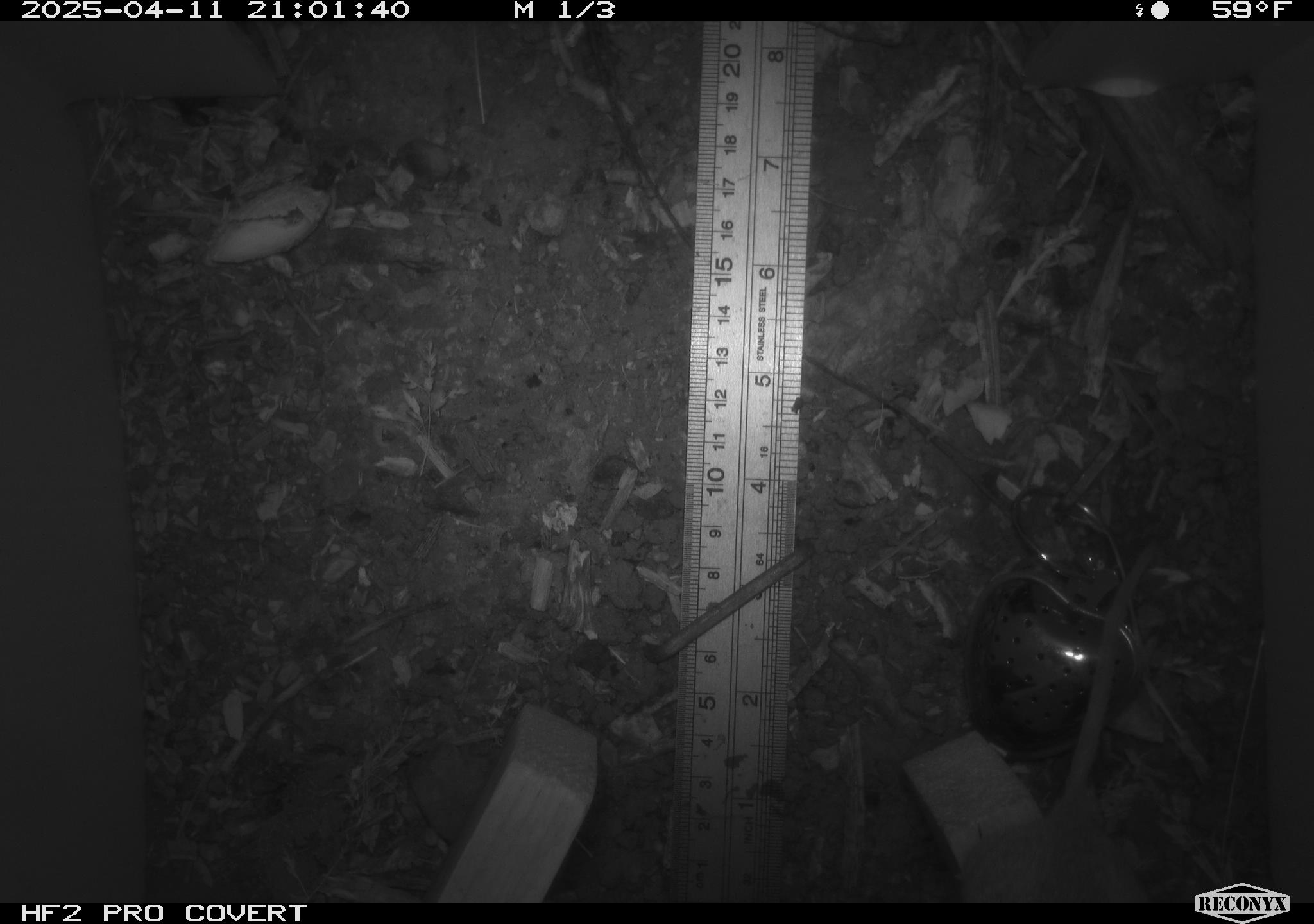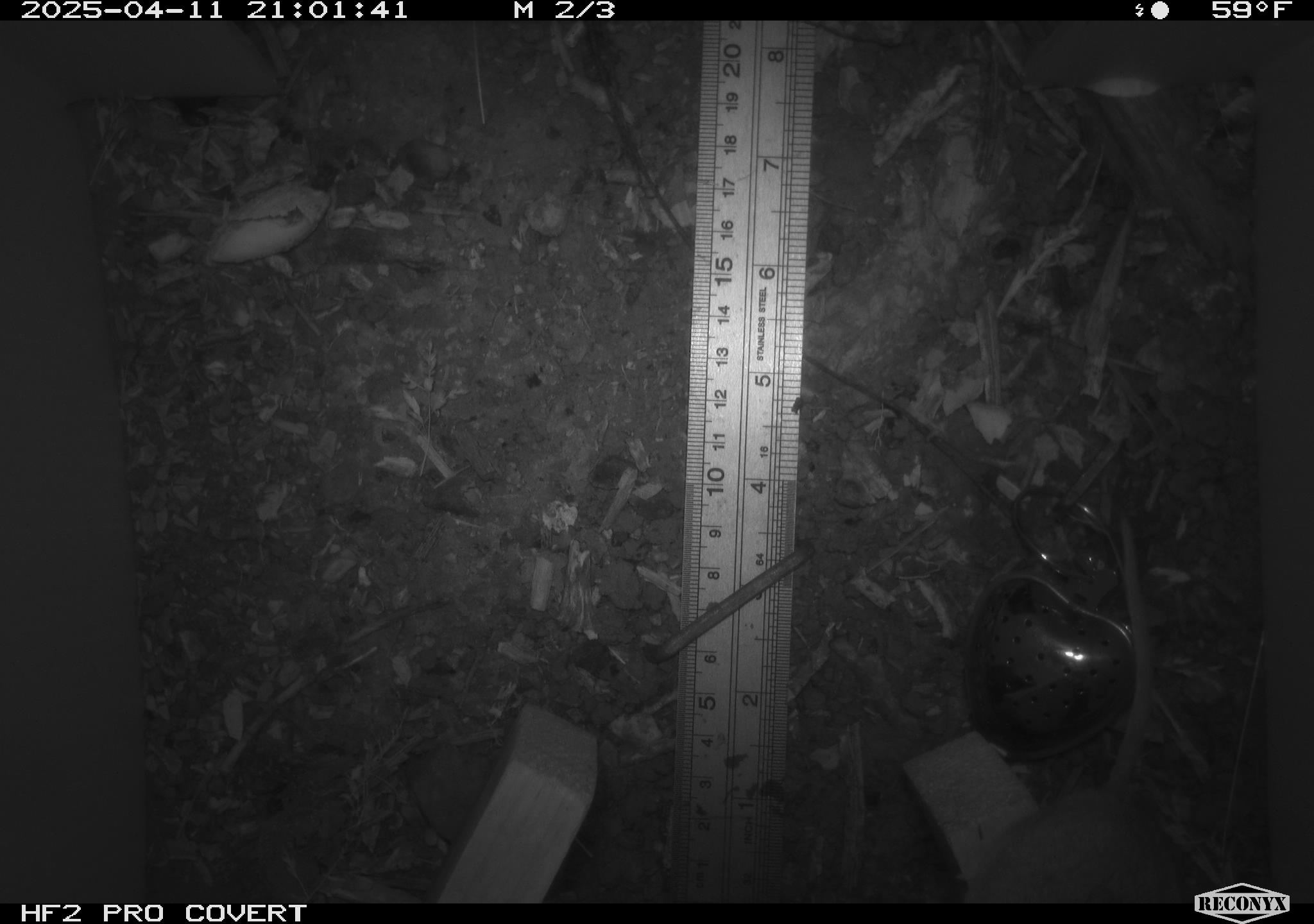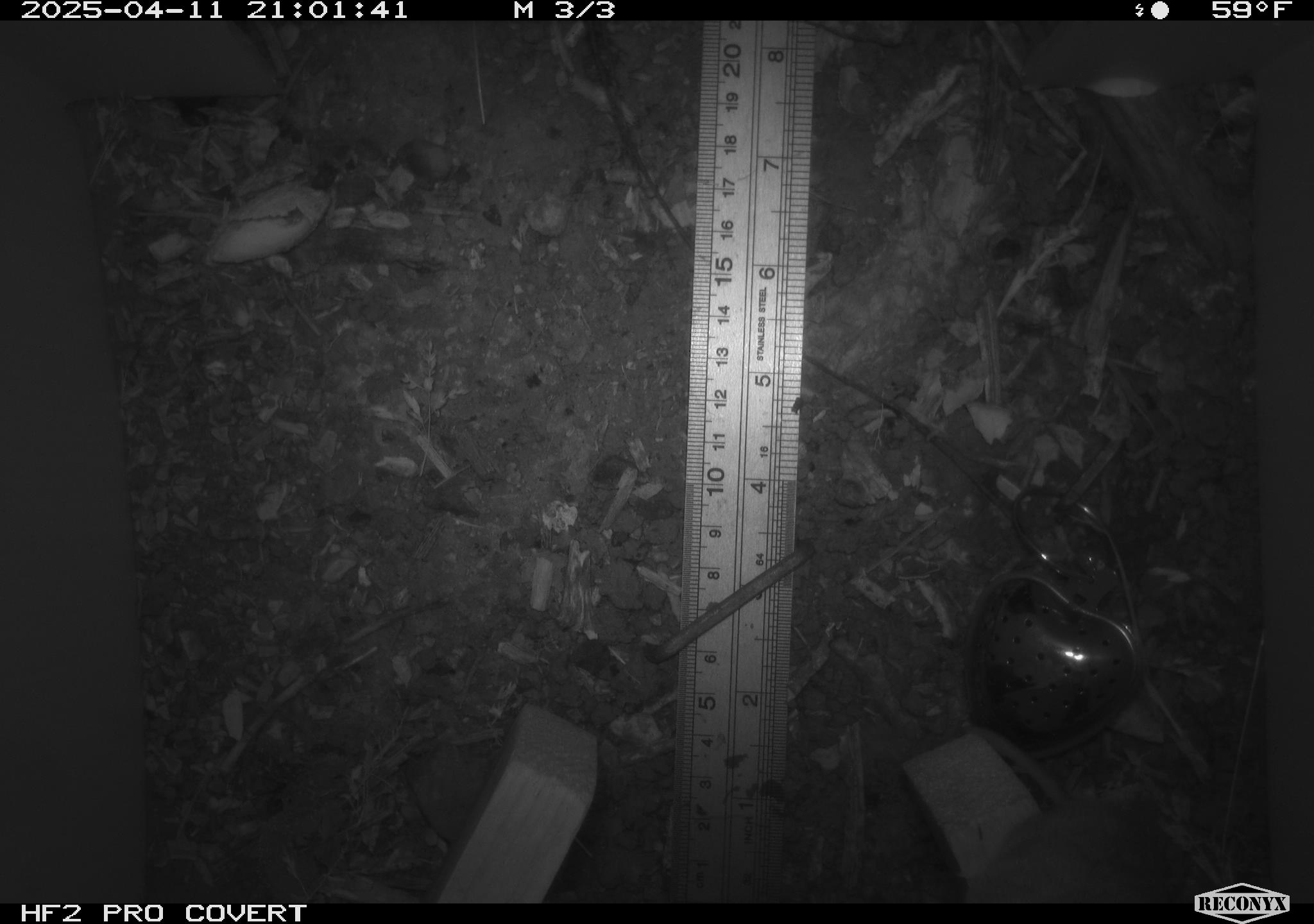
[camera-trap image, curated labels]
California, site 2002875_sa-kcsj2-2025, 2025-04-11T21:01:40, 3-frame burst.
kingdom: Animalia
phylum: Chordata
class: Mammalia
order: Rodentia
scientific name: Rodentia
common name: rodent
Rodent (Rodentia).